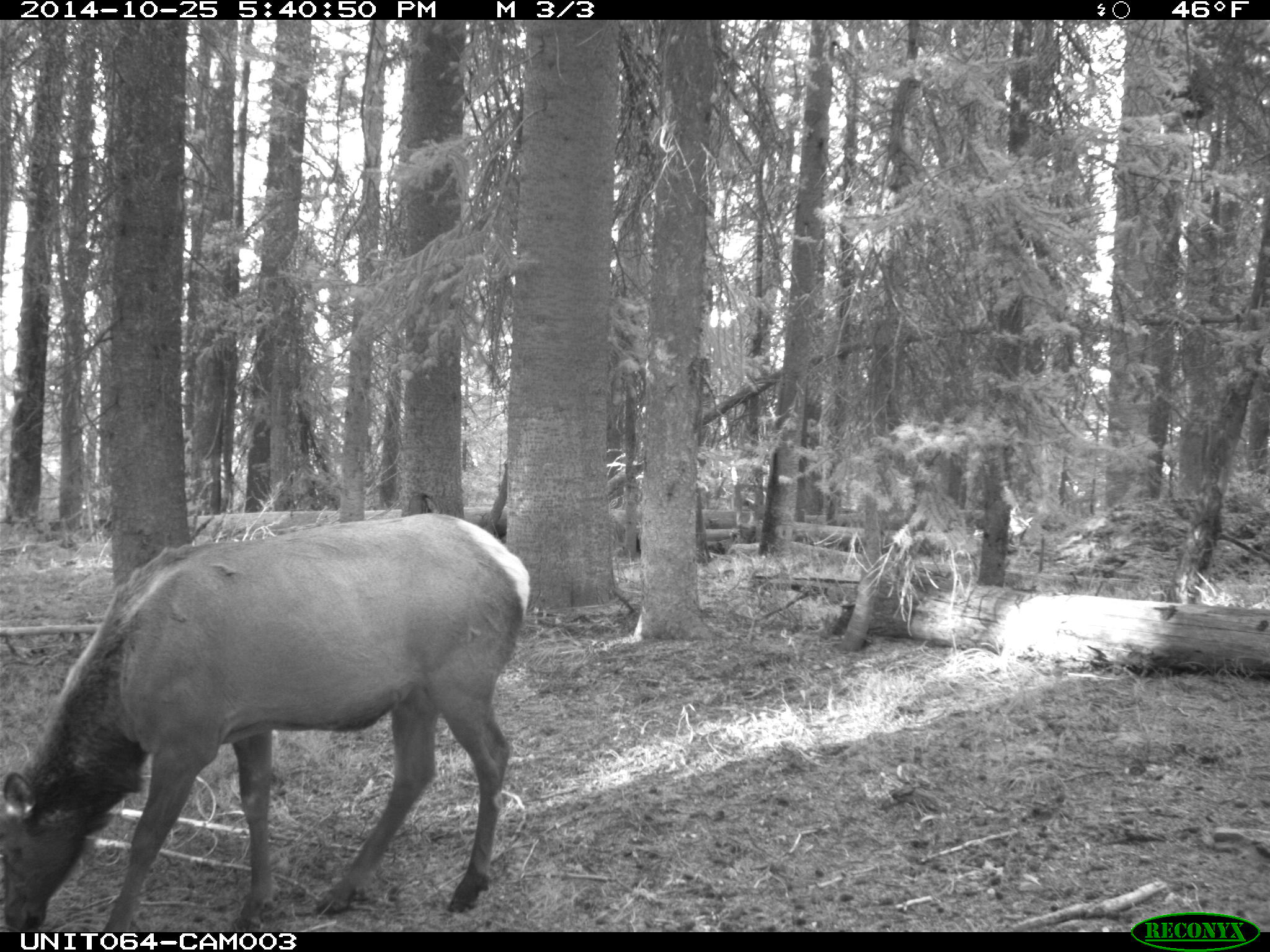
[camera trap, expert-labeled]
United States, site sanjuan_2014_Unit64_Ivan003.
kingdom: Animalia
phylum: Chordata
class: Mammalia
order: Artiodactyla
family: Cervidae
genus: Cervus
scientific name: Cervus elaphus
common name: red deer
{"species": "Cervus elaphus (red deer)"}